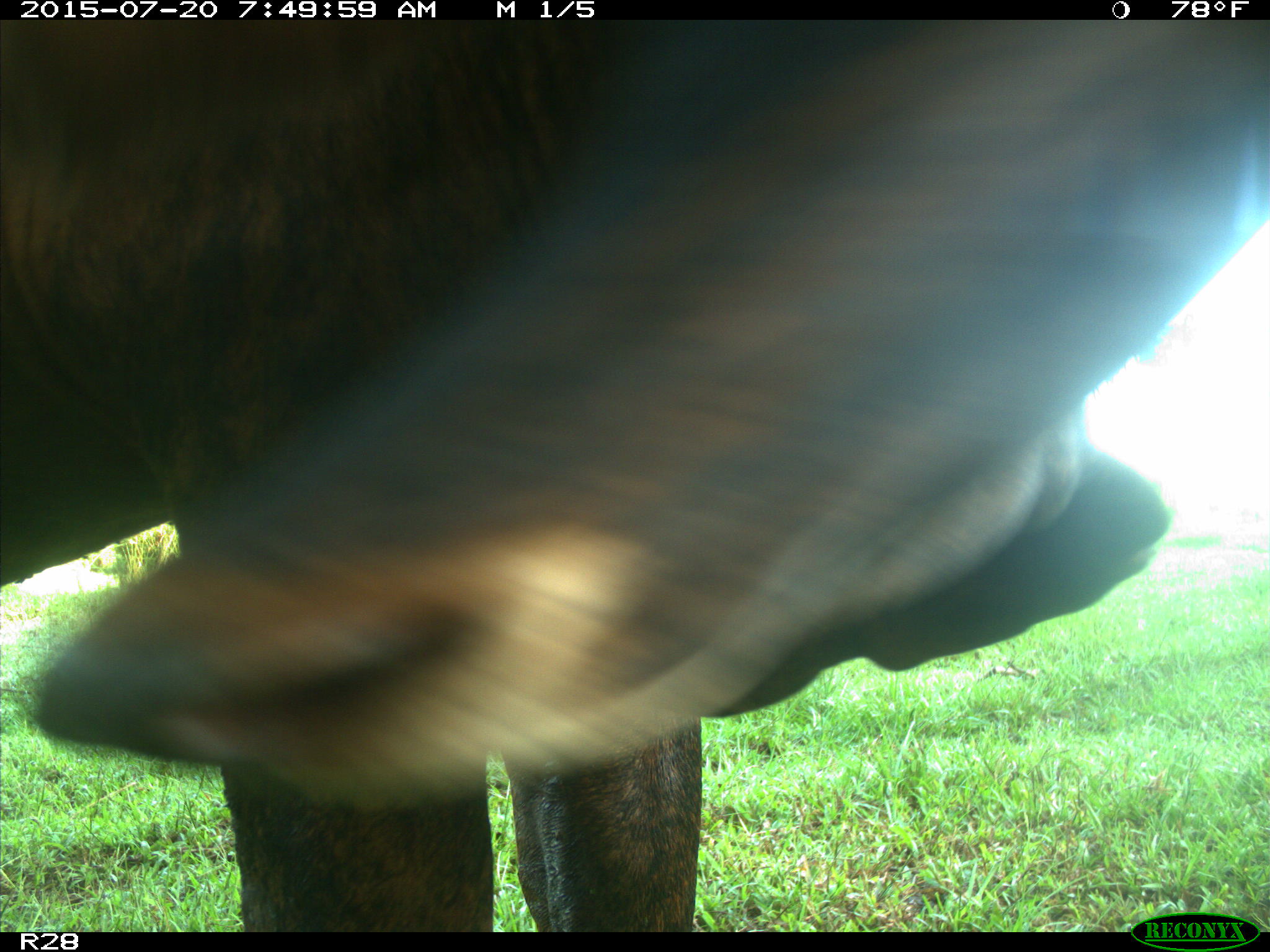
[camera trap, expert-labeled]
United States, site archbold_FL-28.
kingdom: Animalia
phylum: Chordata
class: Mammalia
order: Artiodactyla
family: Bovidae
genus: Bos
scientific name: Bos taurus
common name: domestic cow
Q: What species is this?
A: Bos taurus (domestic cow).